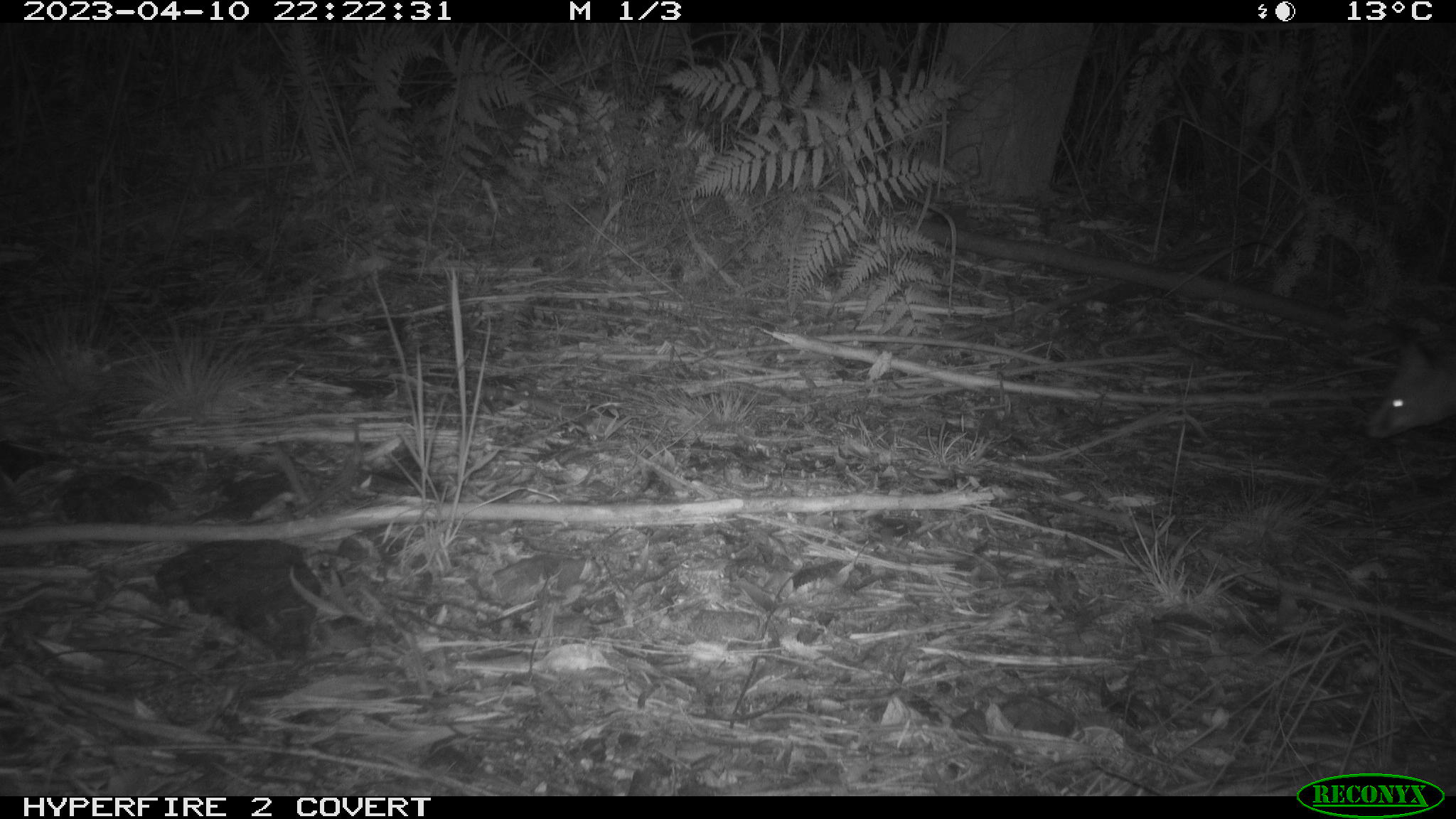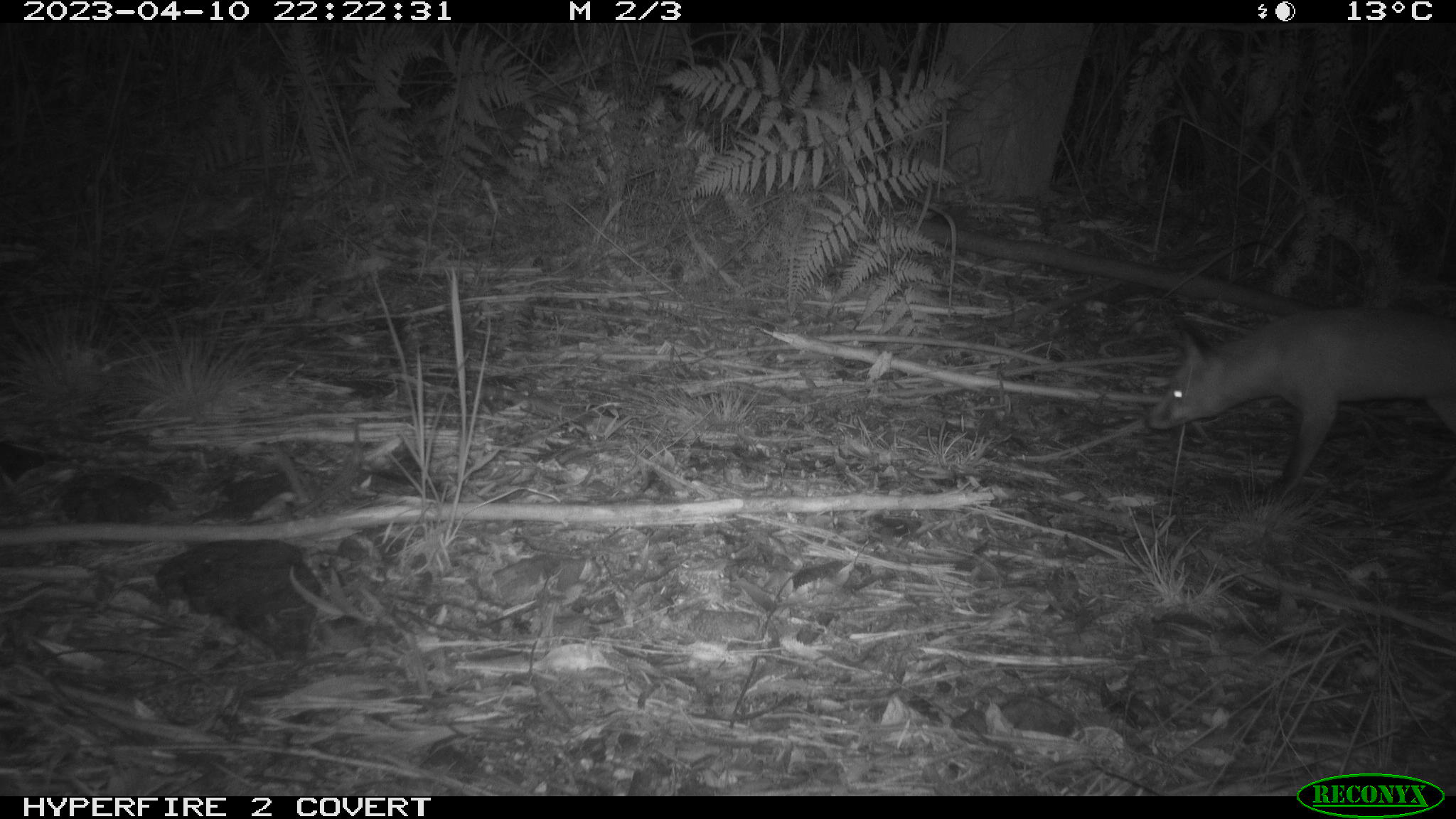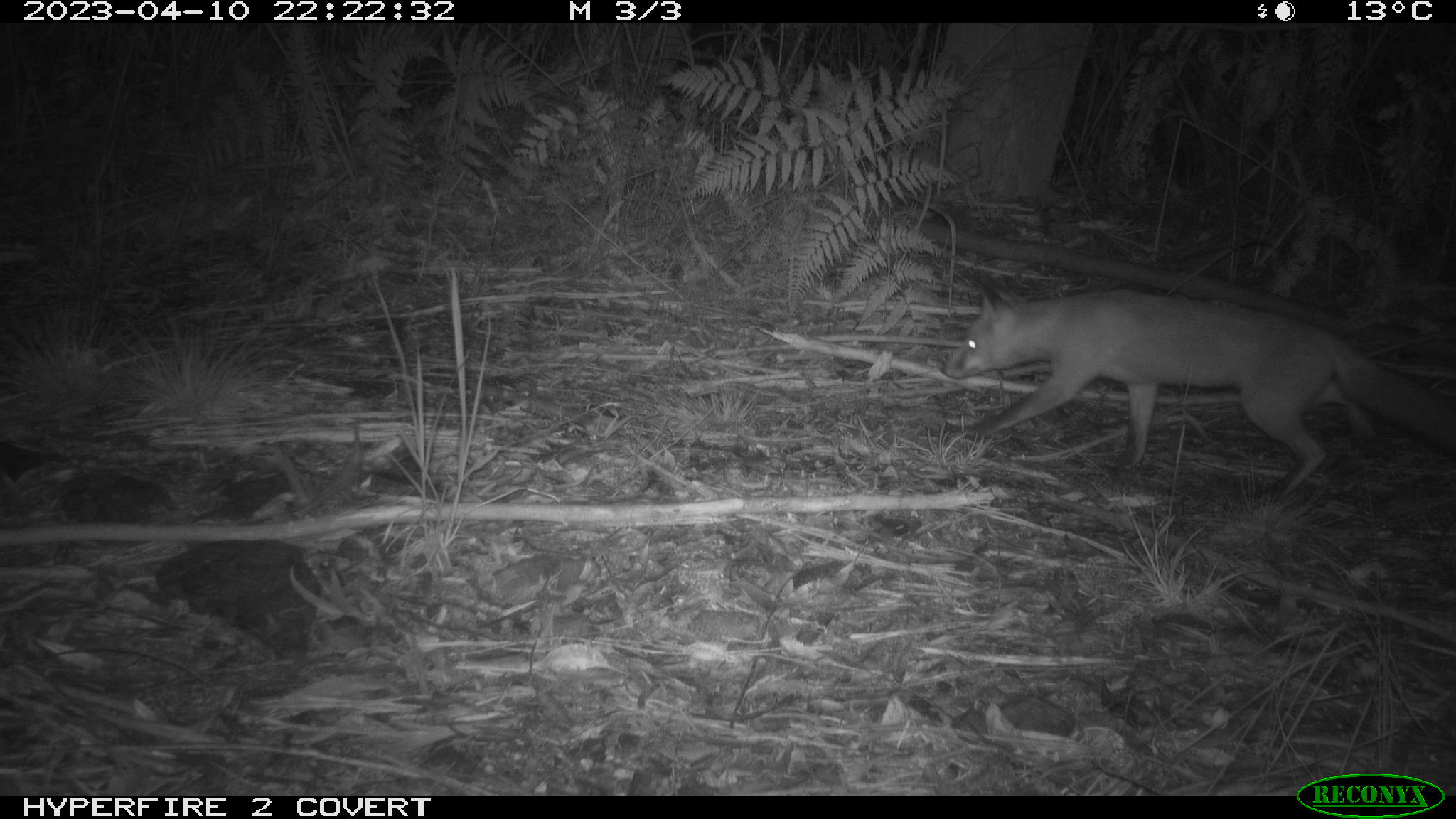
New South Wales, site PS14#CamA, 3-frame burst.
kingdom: Animalia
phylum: Chordata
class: Mammalia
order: Carnivora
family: Canidae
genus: Vulpes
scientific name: Vulpes vulpes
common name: red fox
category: fox